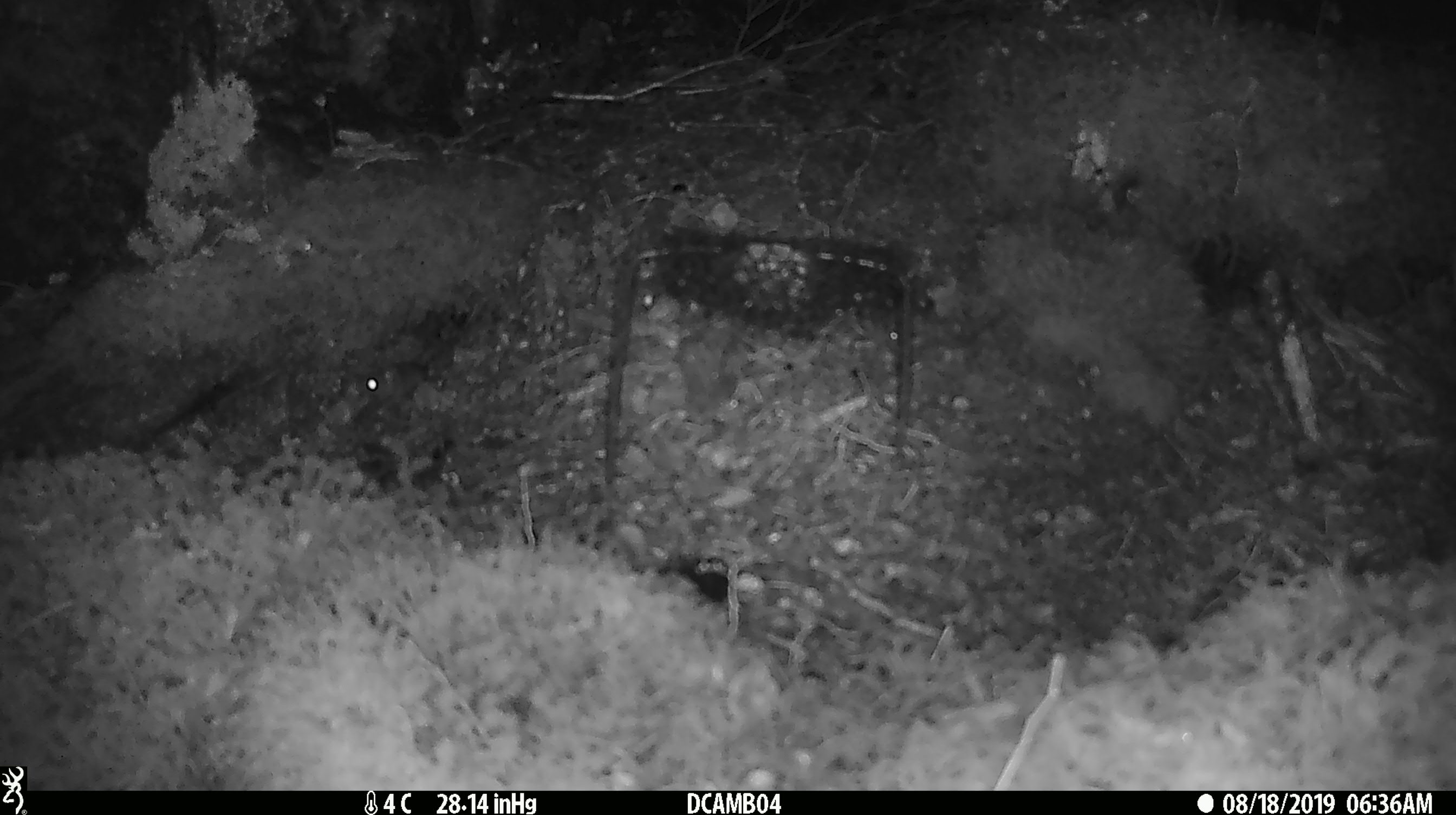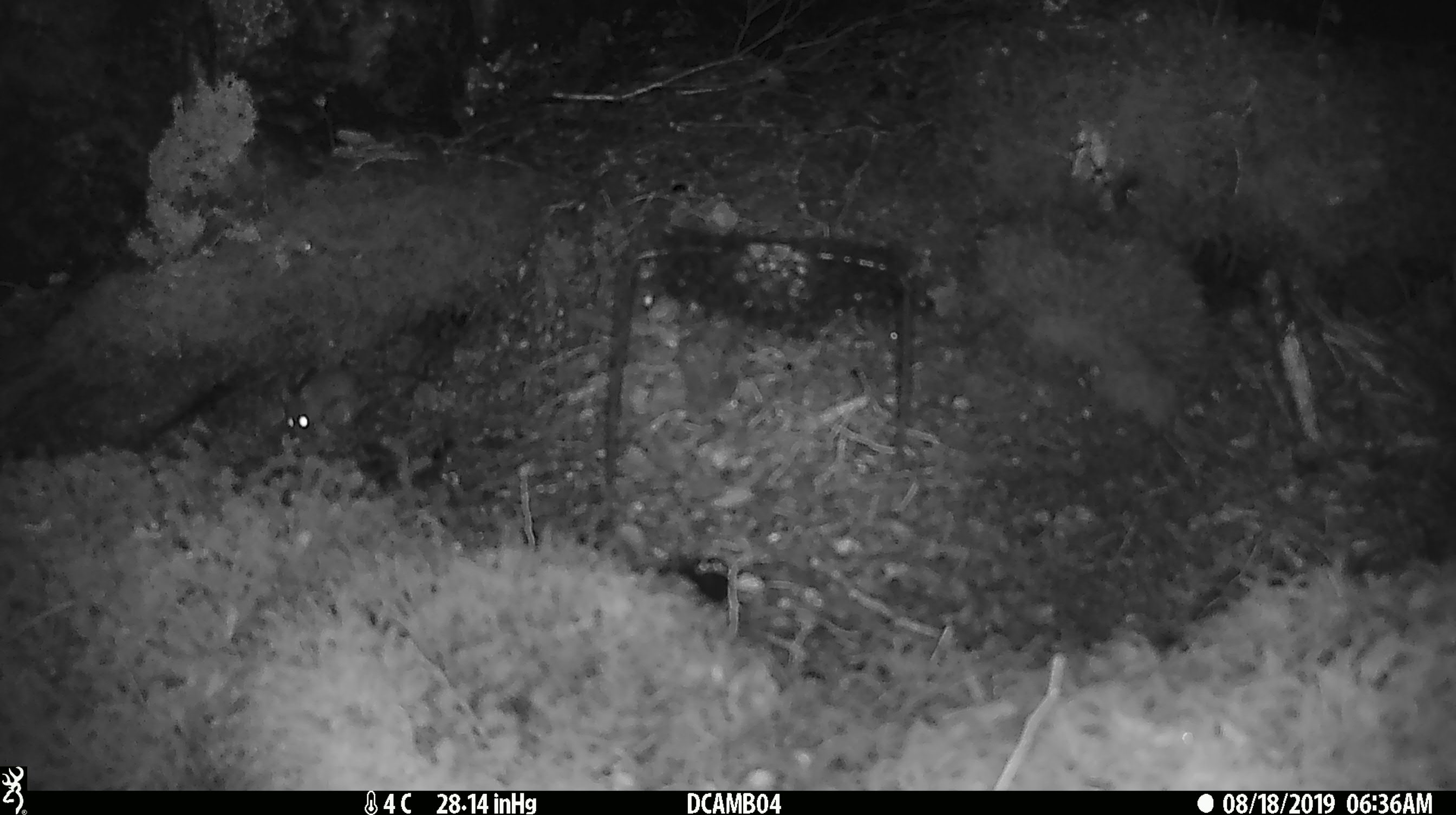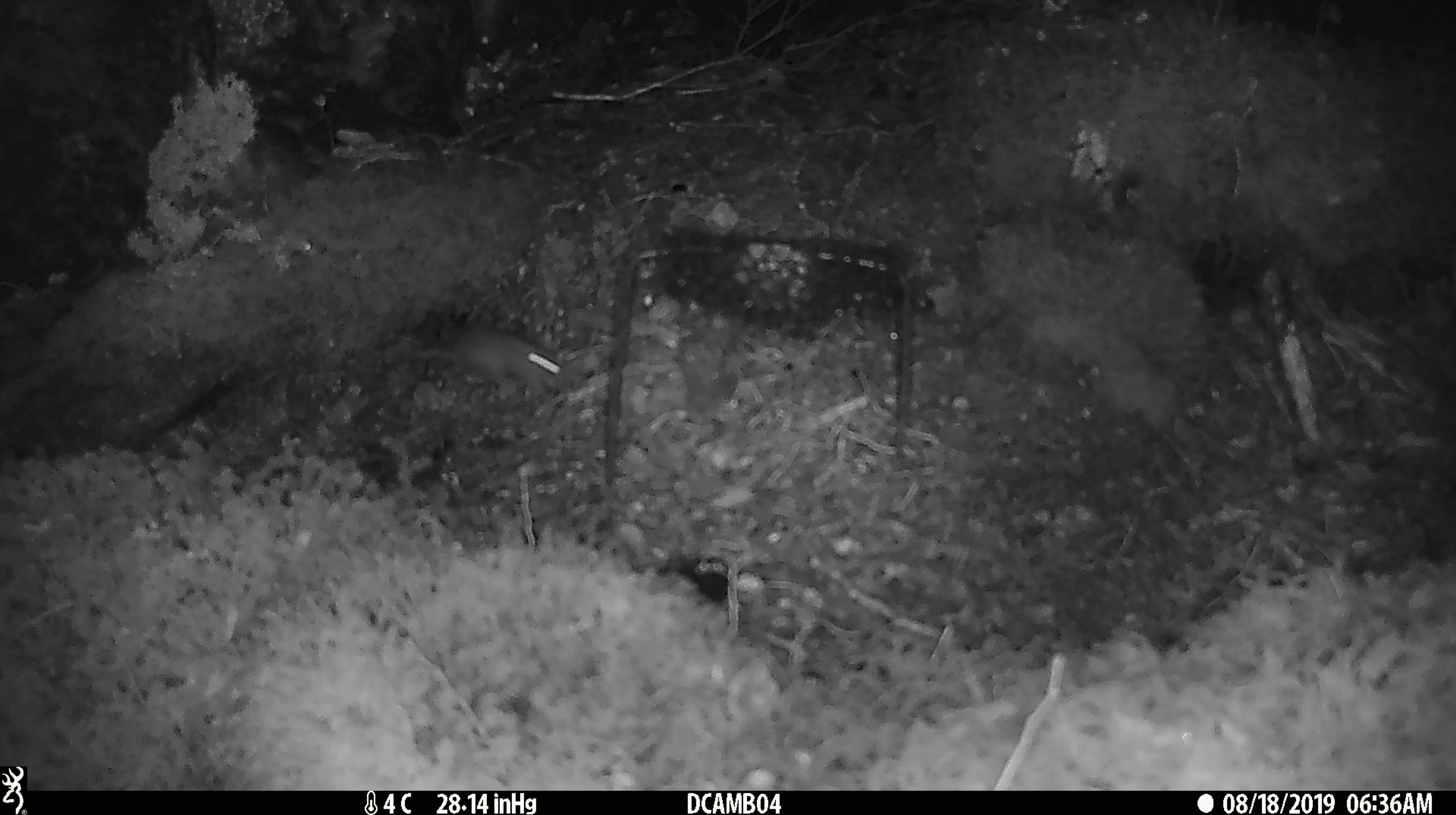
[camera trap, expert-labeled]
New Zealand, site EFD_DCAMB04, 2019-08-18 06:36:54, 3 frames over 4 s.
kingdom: Animalia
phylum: Chordata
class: Mammalia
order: Rodentia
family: Muridae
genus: Mus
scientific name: Mus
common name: mouse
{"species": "mouse (Mus)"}